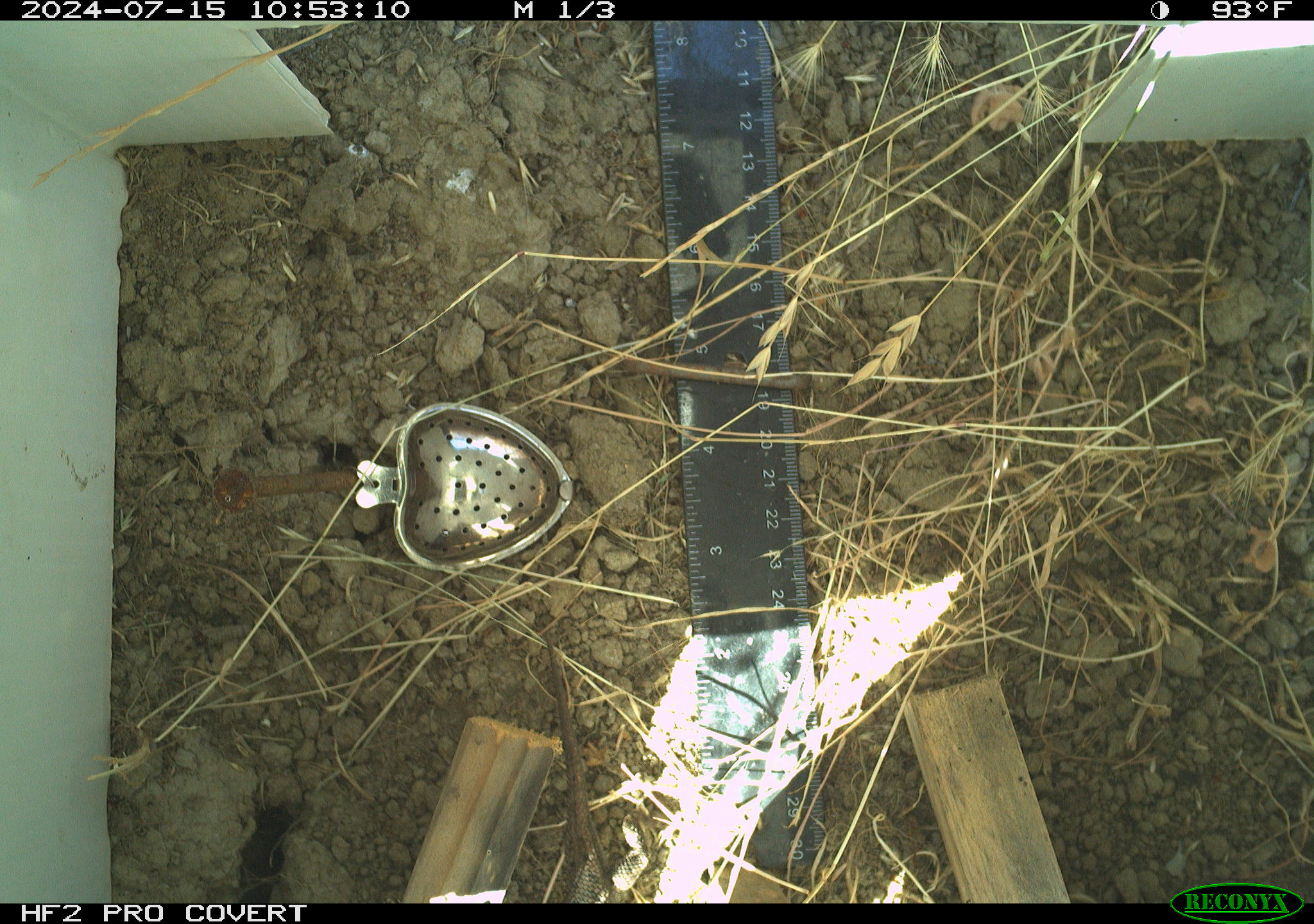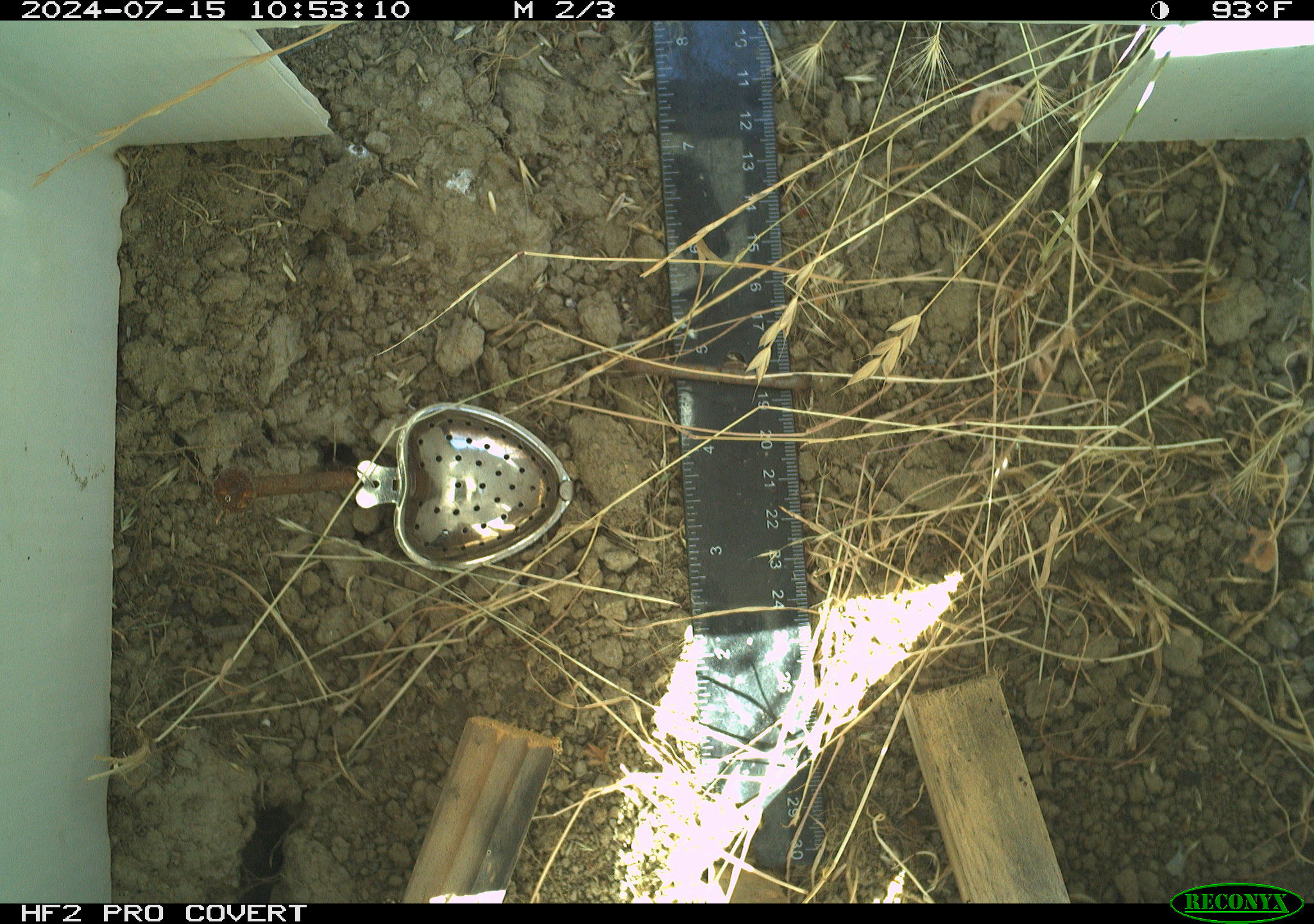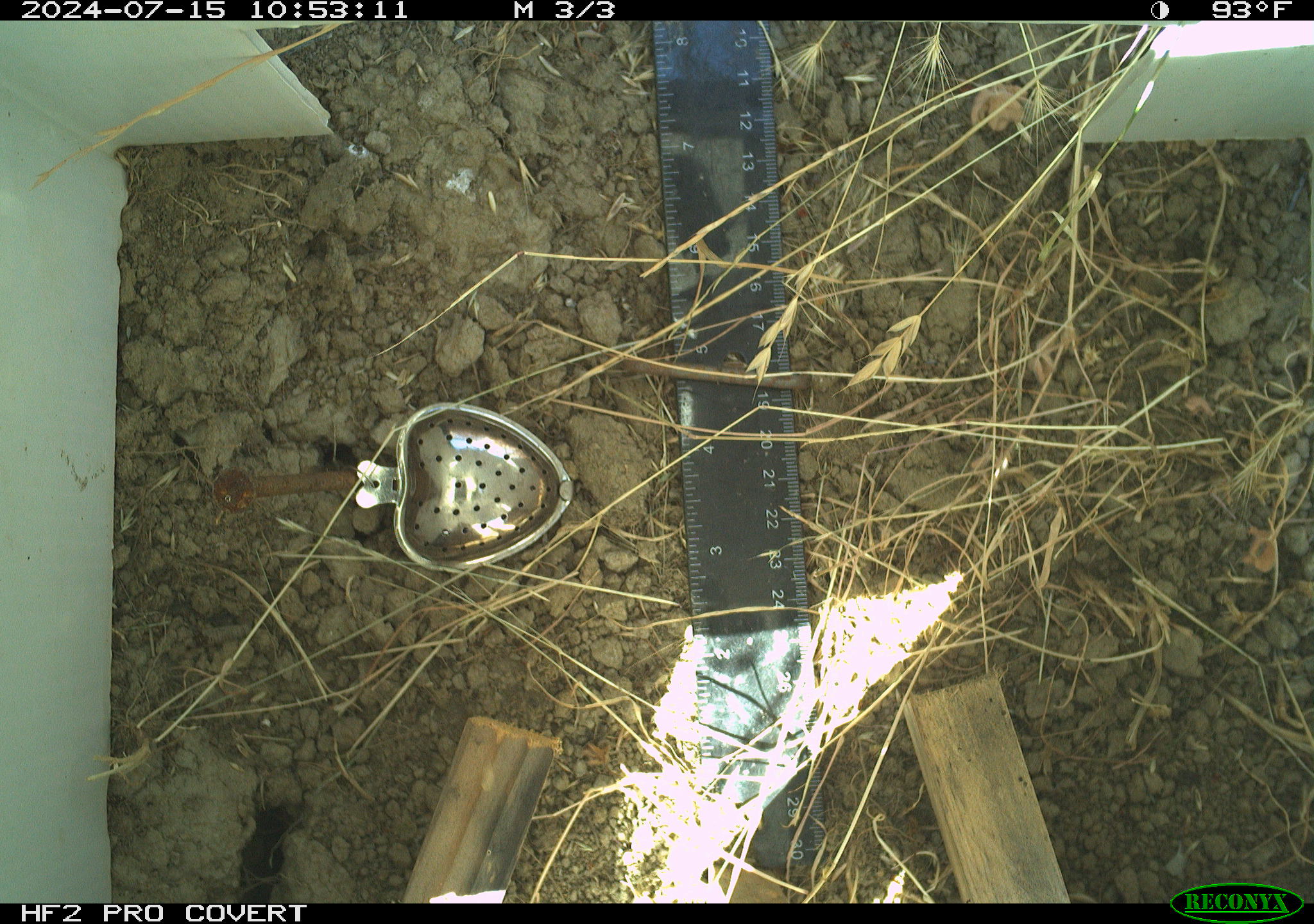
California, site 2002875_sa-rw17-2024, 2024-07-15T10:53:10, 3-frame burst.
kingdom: Animalia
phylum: Chordata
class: Reptilia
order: Squamata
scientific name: Squamata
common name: lizards and snakes